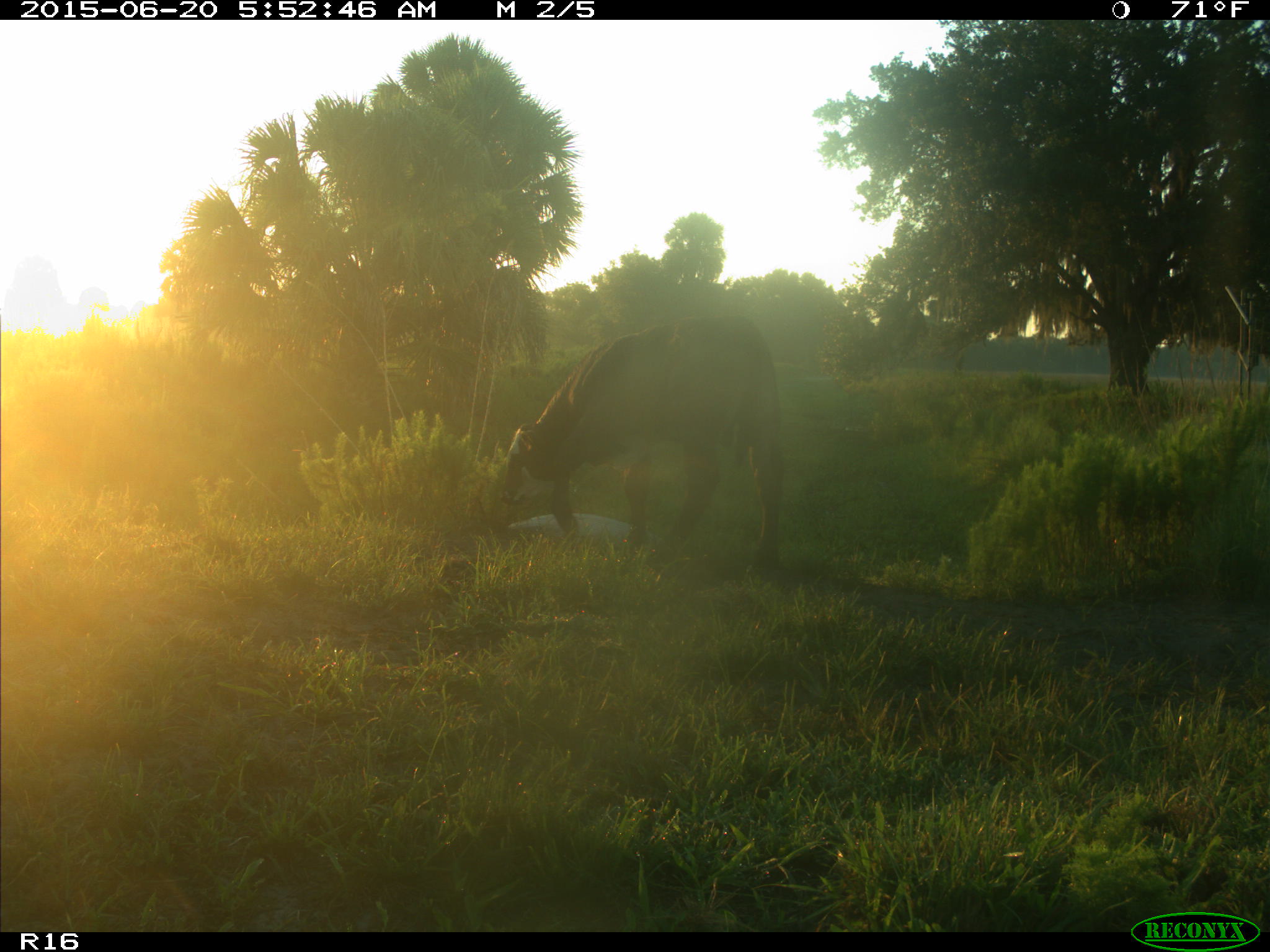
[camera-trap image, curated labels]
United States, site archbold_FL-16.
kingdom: Animalia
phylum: Chordata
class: Mammalia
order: Artiodactyla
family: Bovidae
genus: Bos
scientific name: Bos taurus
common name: domestic cow